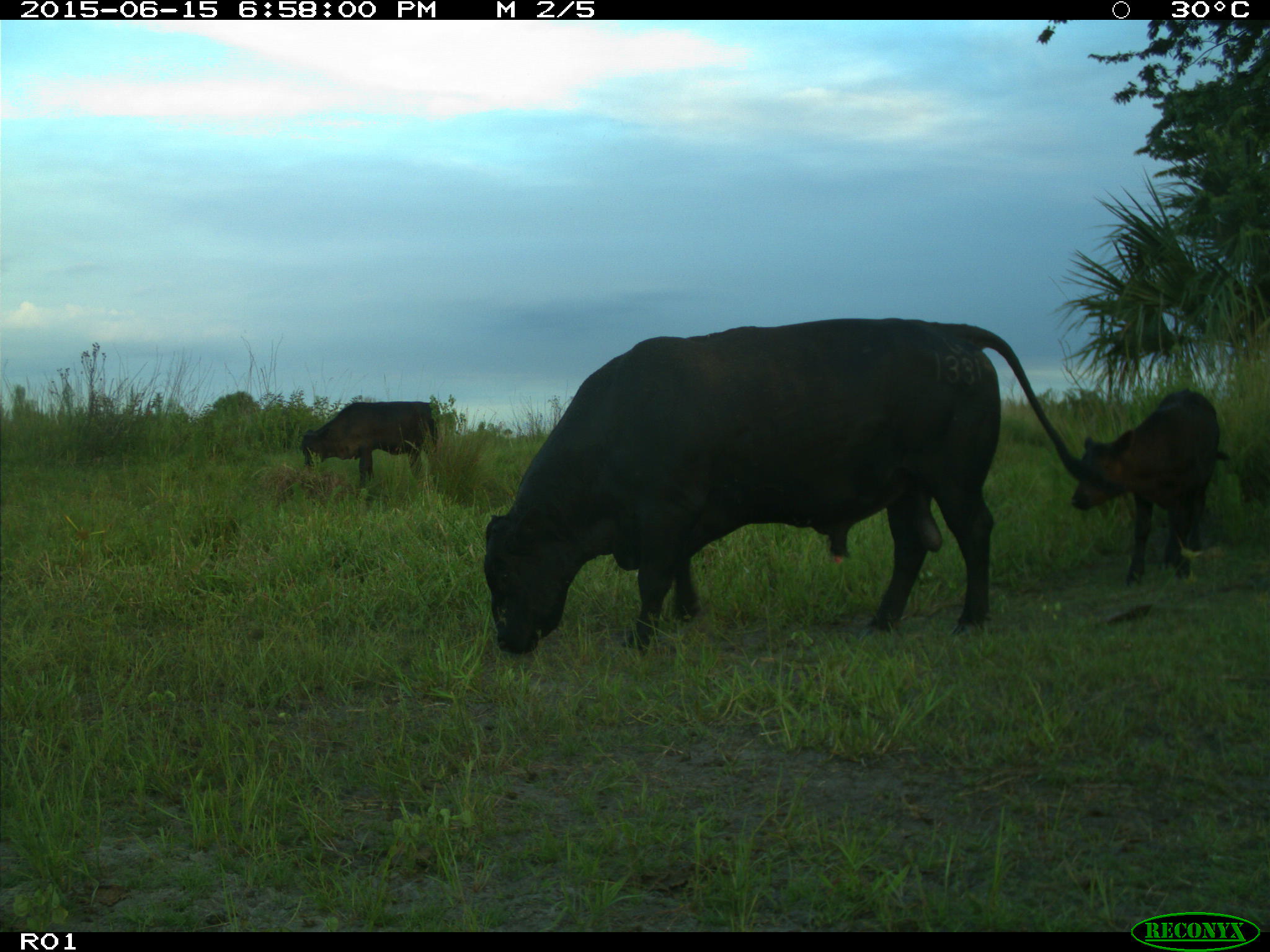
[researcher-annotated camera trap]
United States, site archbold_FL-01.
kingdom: Animalia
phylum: Chordata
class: Mammalia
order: Artiodactyla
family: Bovidae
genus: Bos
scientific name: Bos taurus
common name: domestic cow